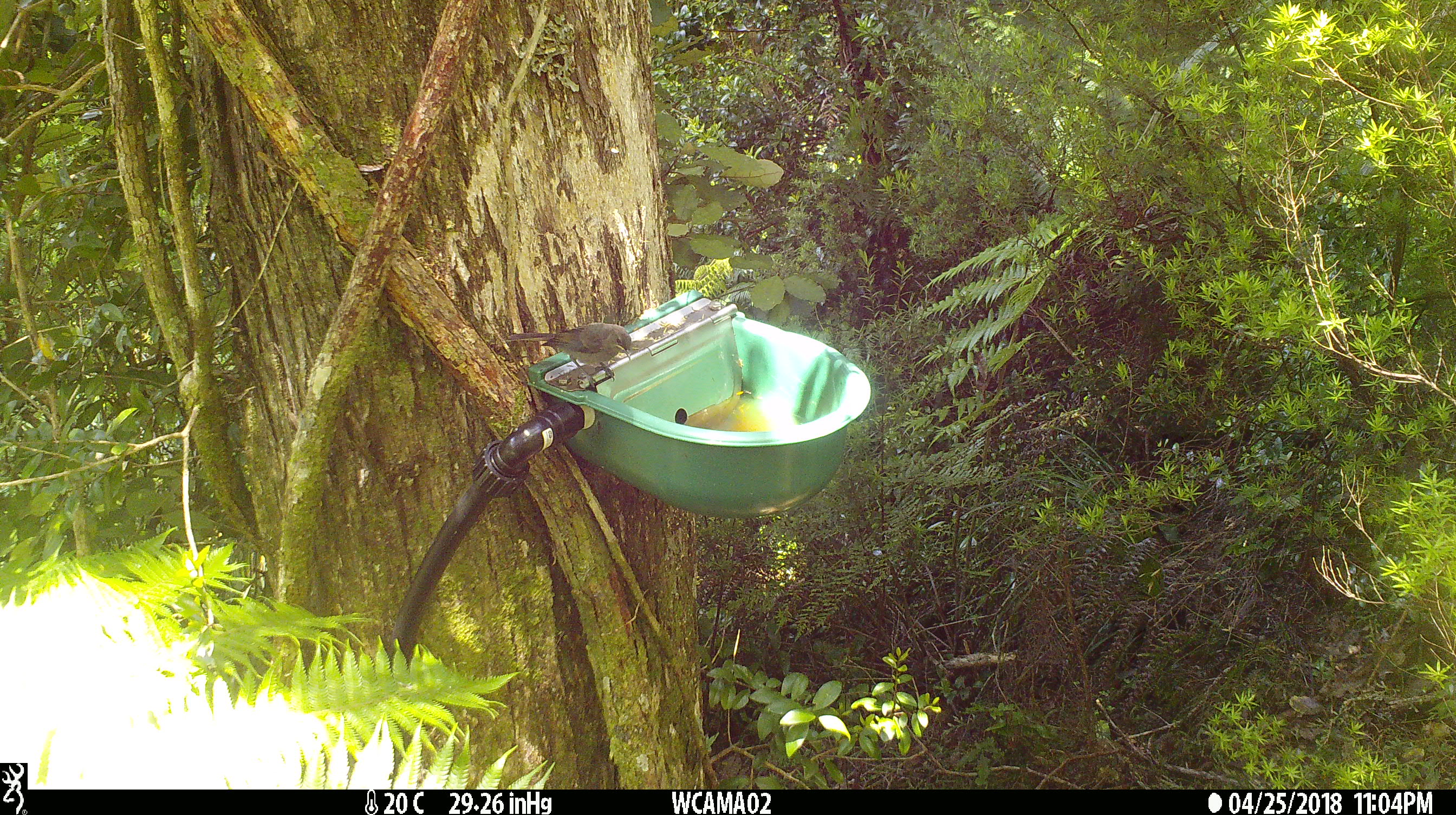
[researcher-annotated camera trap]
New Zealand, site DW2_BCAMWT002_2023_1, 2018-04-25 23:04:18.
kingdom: Animalia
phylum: Chordata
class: Aves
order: Passeriformes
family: Meliphagidae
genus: Anthornis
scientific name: Anthornis melanura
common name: new zealand bellbird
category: bellbird